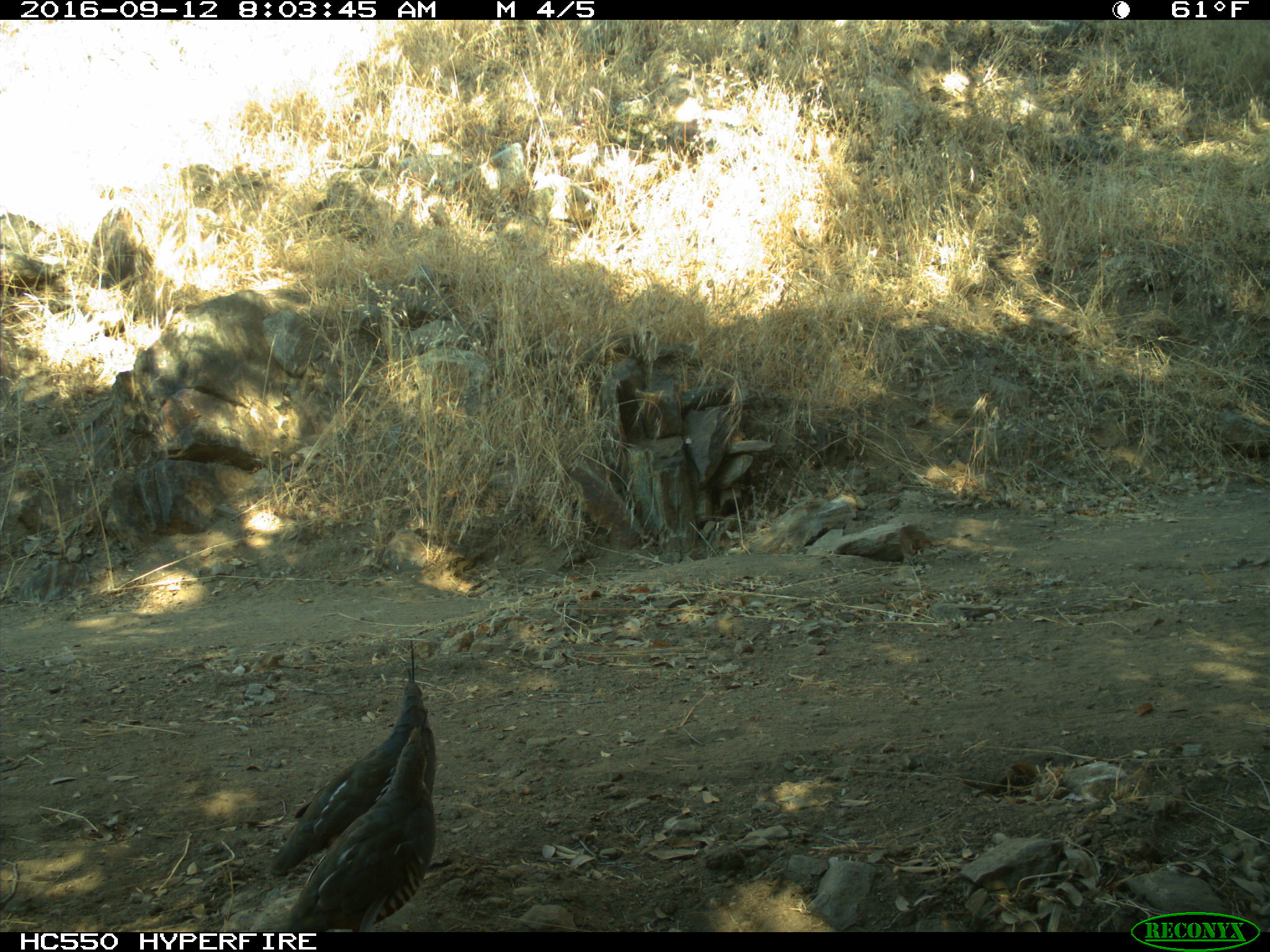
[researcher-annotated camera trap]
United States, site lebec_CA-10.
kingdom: Animalia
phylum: Chordata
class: Aves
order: Galliformes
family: Odontophoridae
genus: Callipepla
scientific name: Callipepla californica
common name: california quail